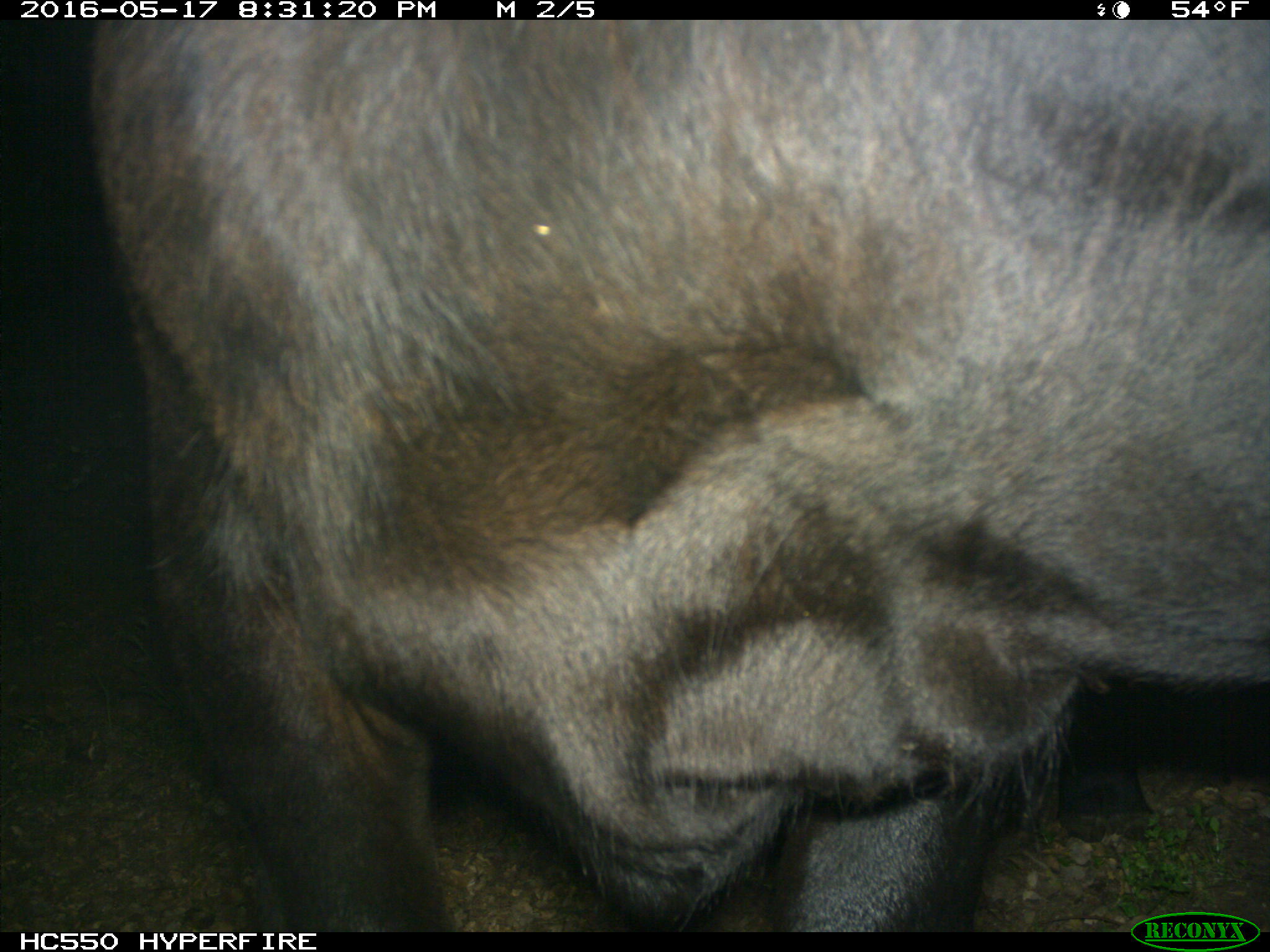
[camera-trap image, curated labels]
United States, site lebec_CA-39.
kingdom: Animalia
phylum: Chordata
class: Mammalia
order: Artiodactyla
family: Bovidae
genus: Bos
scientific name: Bos taurus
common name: domestic cow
Bos taurus (domestic cow).